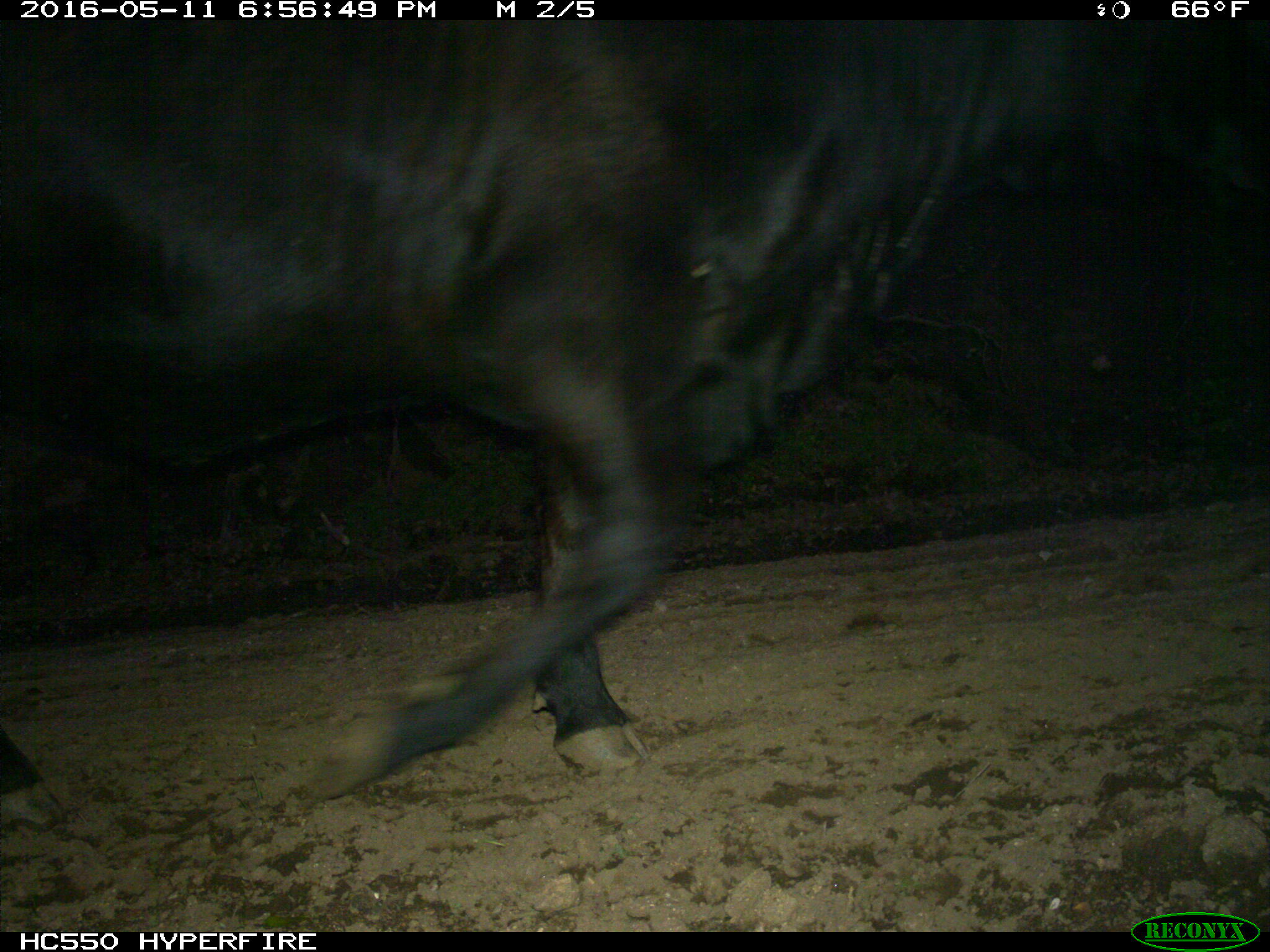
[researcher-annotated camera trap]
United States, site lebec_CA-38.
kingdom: Animalia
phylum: Chordata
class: Mammalia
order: Artiodactyla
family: Bovidae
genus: Bos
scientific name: Bos taurus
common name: domestic cow